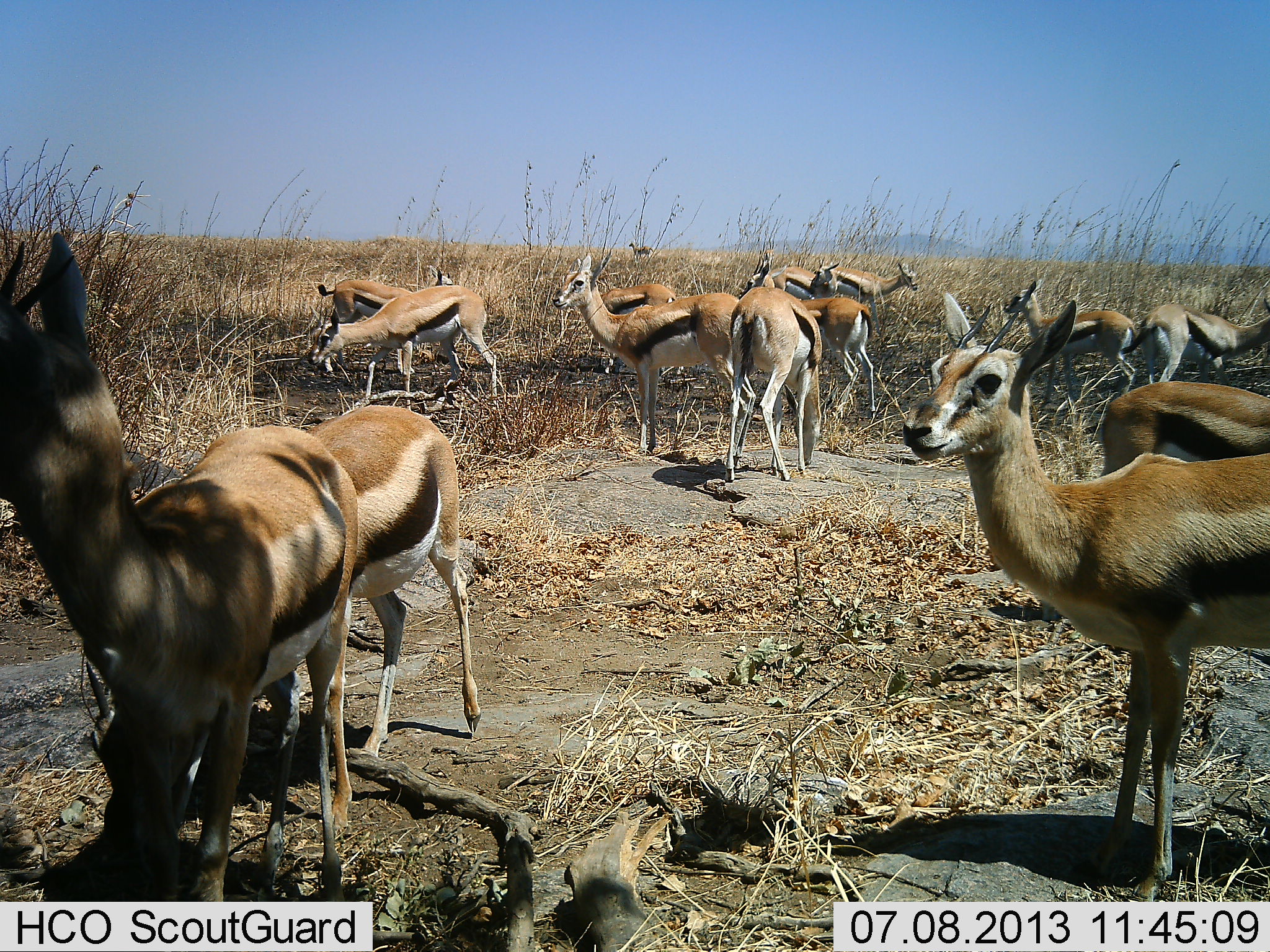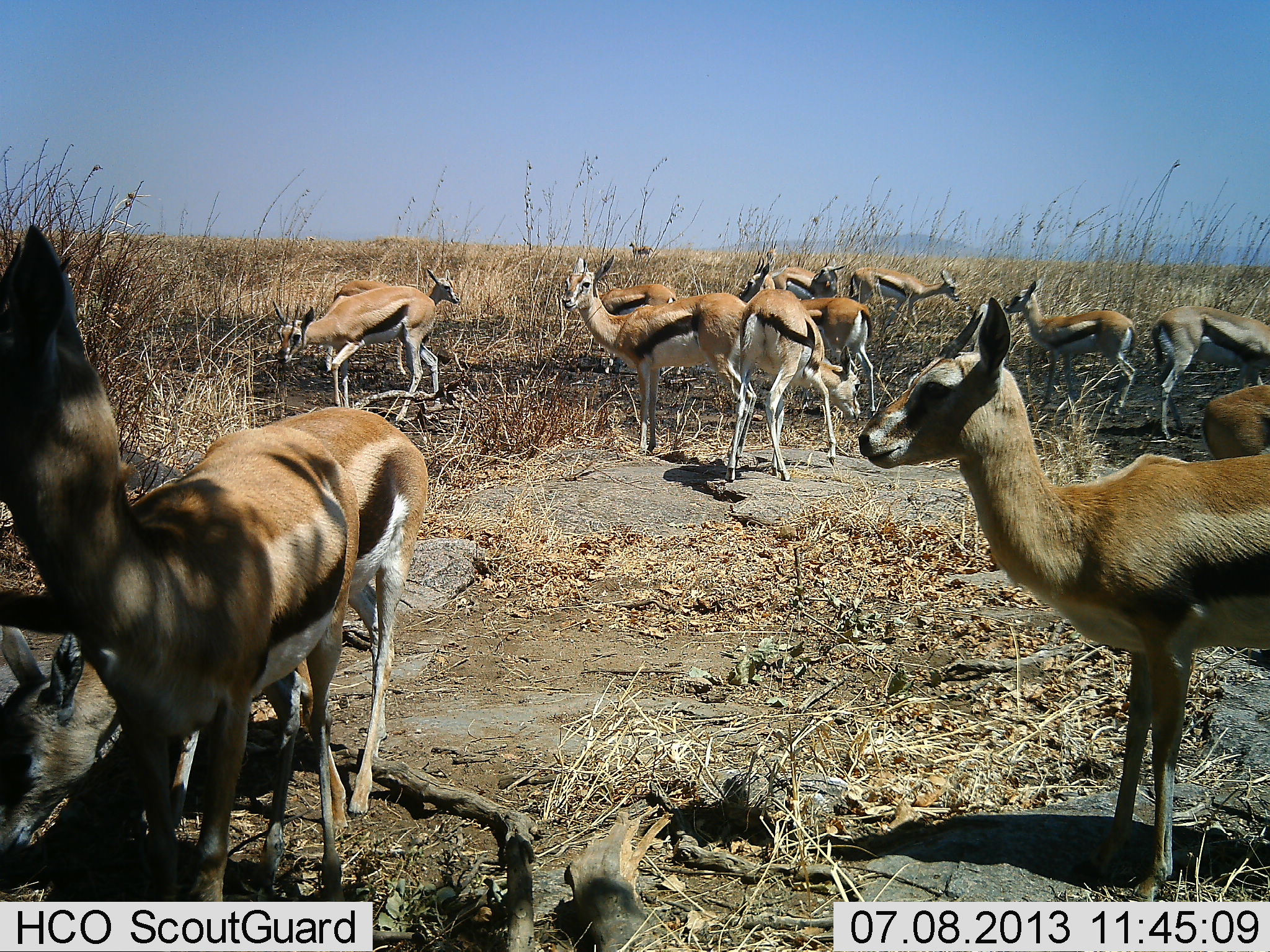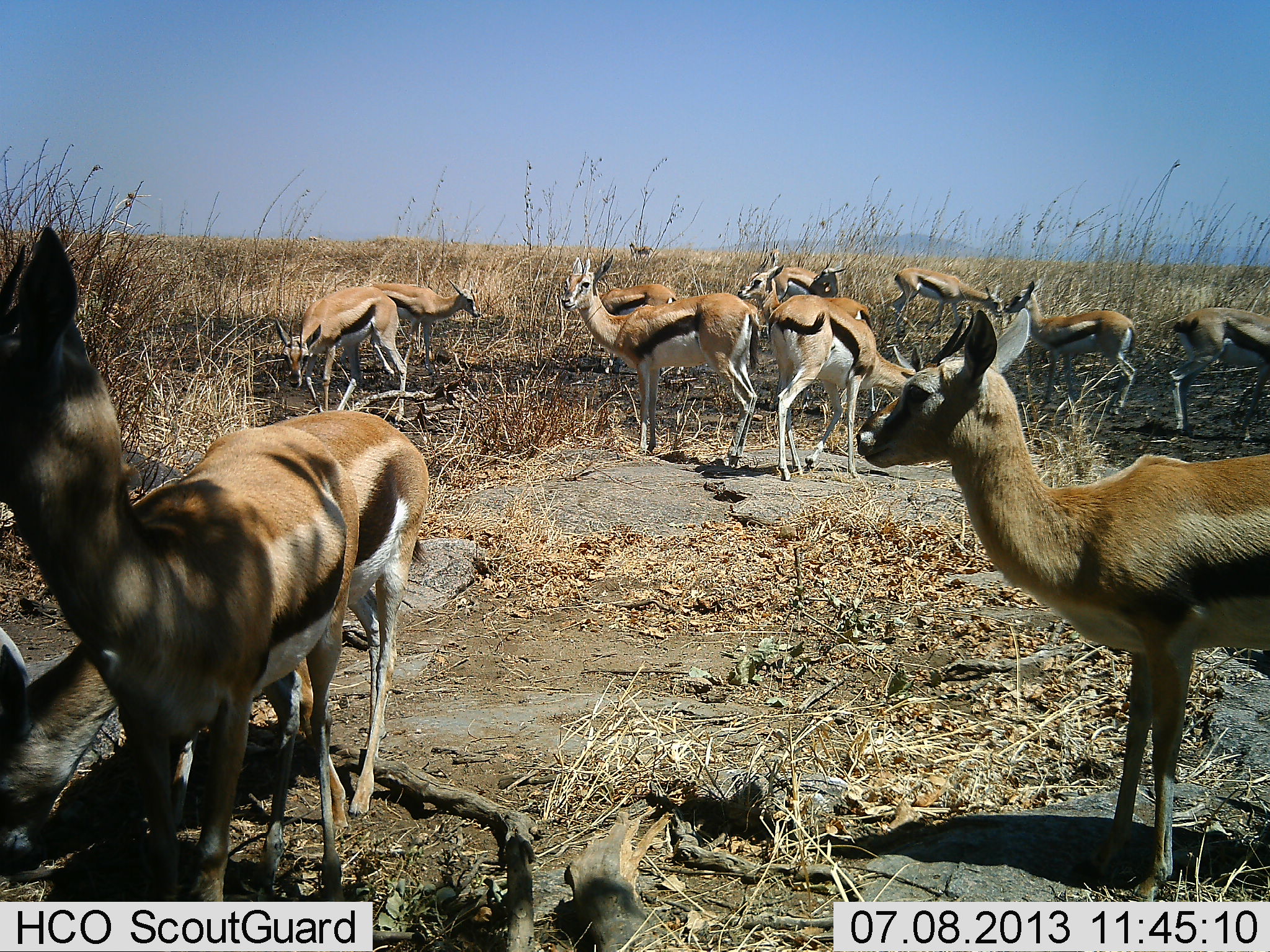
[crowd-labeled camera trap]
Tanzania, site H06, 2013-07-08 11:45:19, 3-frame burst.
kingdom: Animalia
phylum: Chordata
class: Mammalia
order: Artiodactyla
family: Bovidae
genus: Eudorcas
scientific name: Eudorcas thomsonii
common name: thomson's gazelle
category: gazellethomsons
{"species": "gazellethomsons (thomson's gazelle) (Eudorcas thomsonii)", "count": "11-50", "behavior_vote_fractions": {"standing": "80%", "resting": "17%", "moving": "40%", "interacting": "20%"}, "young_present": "11%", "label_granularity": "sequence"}